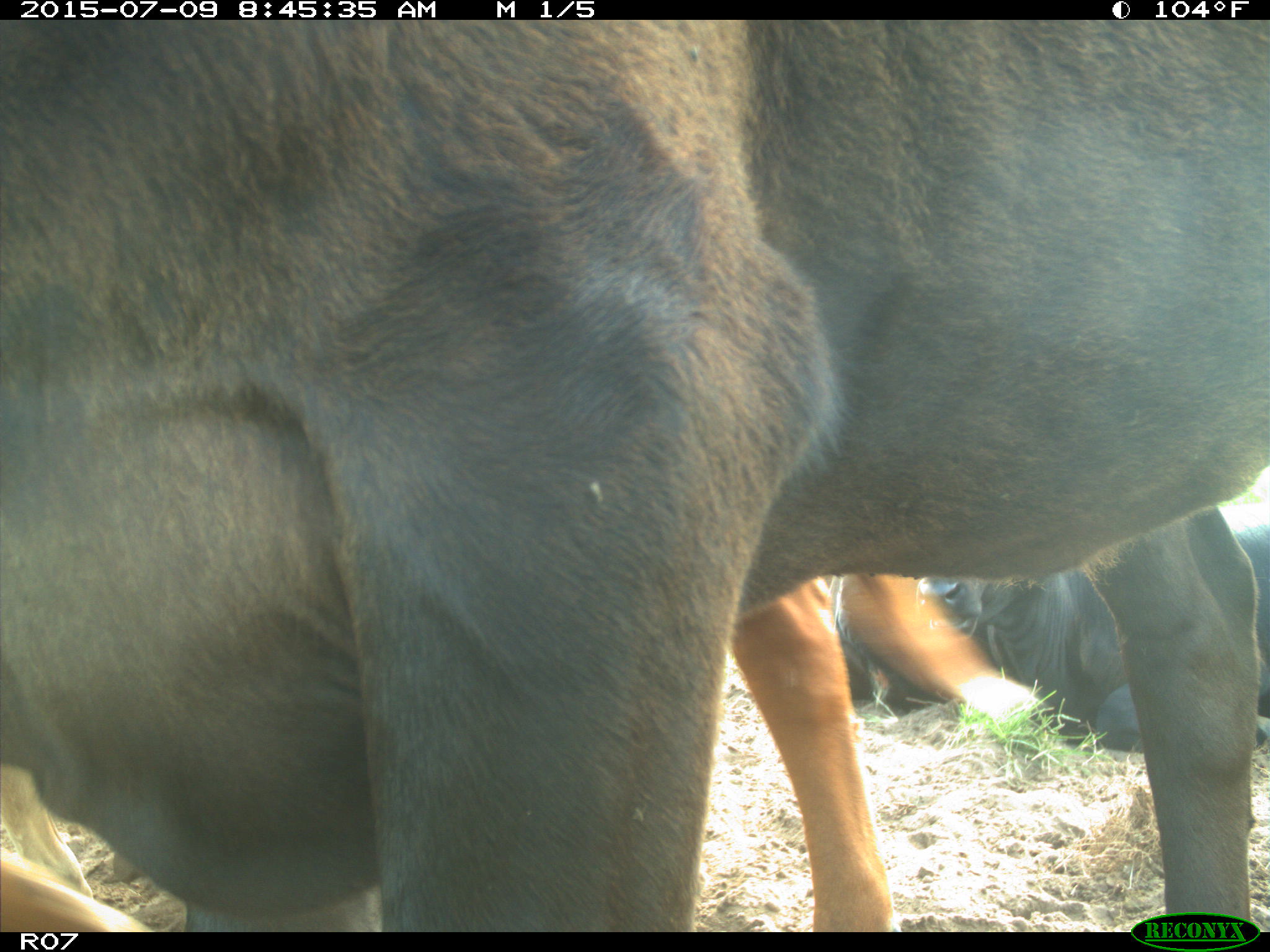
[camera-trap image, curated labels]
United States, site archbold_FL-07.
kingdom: Animalia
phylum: Chordata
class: Mammalia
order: Artiodactyla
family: Bovidae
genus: Bos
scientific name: Bos taurus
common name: domestic cow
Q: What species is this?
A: Bos taurus (domestic cow).